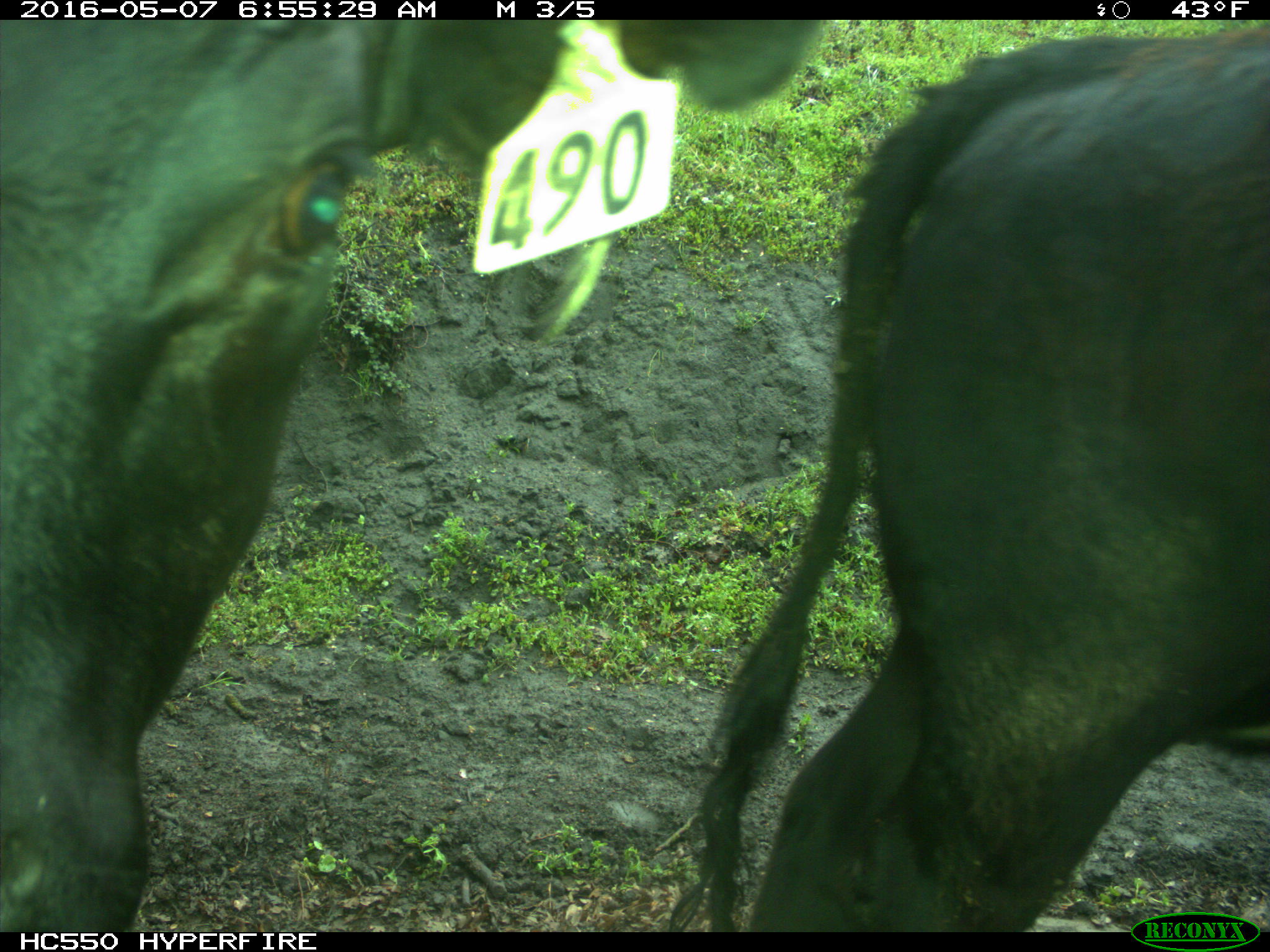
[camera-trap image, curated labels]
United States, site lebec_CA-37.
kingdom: Animalia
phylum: Chordata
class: Mammalia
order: Artiodactyla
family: Bovidae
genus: Bos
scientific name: Bos taurus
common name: domestic cow